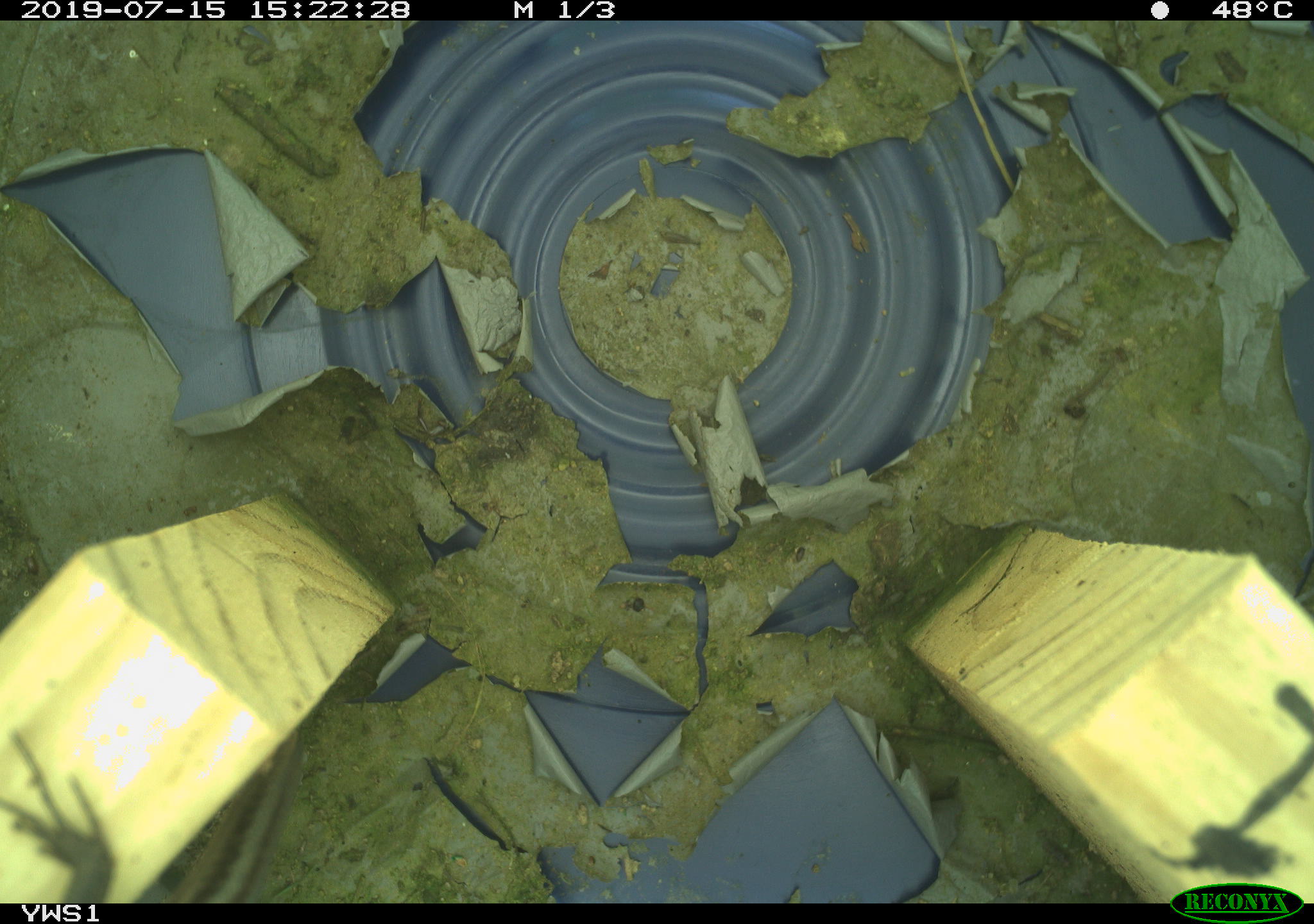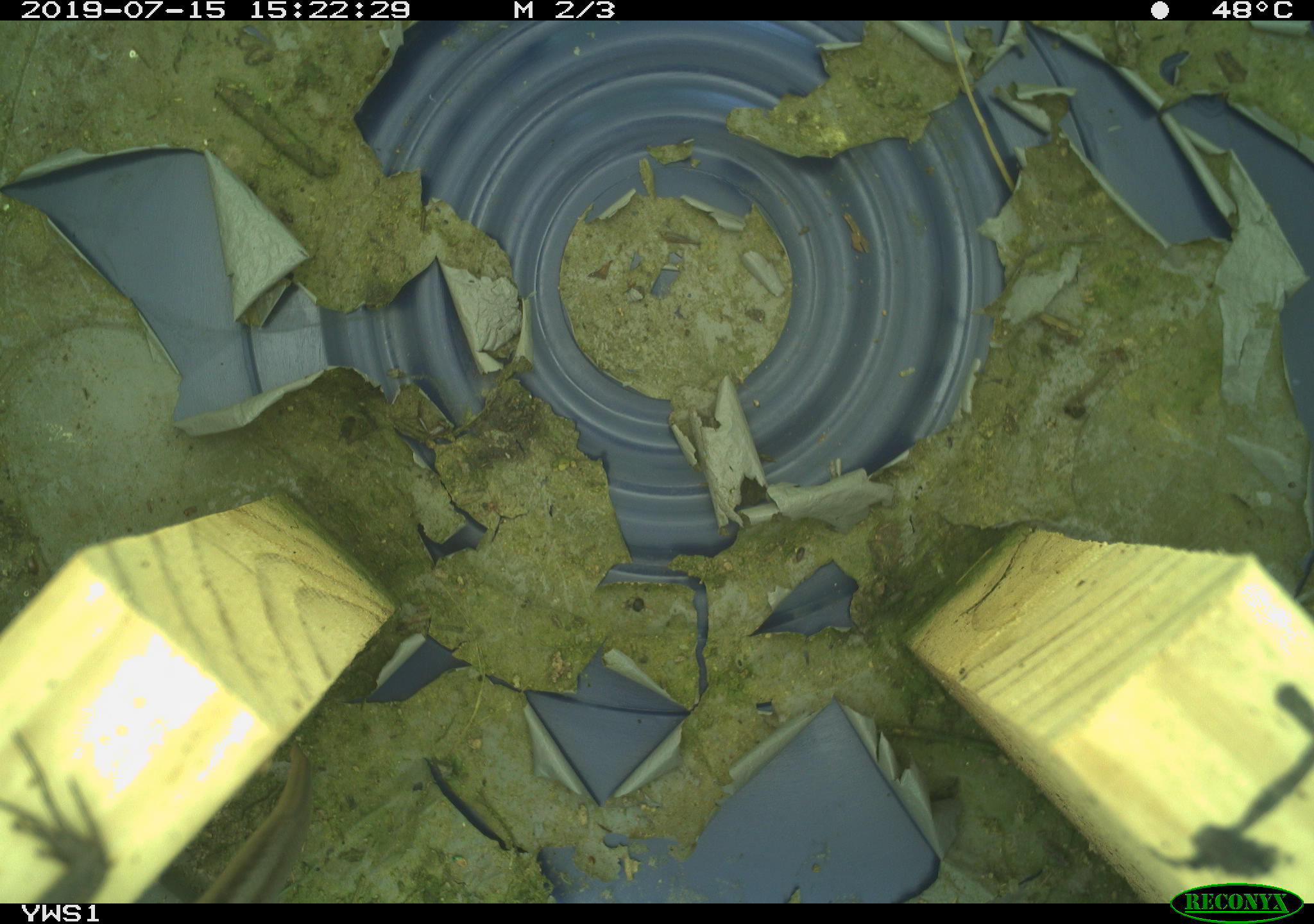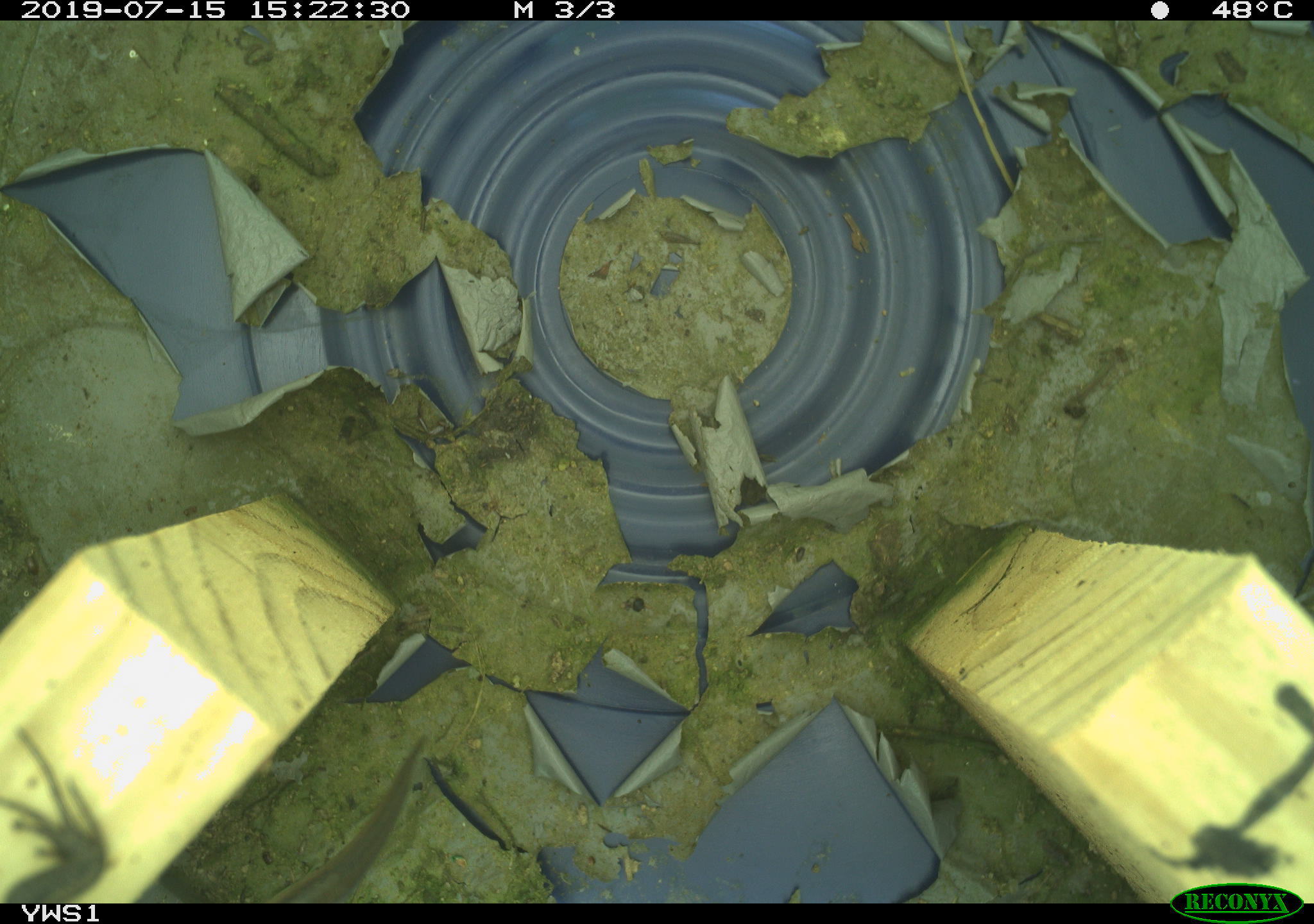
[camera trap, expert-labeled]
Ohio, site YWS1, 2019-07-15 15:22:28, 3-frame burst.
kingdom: Animalia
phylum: Chordata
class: Reptilia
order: Squamata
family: Scincidae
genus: Plestiodon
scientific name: Plestiodon fasciatus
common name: common five-lined skink